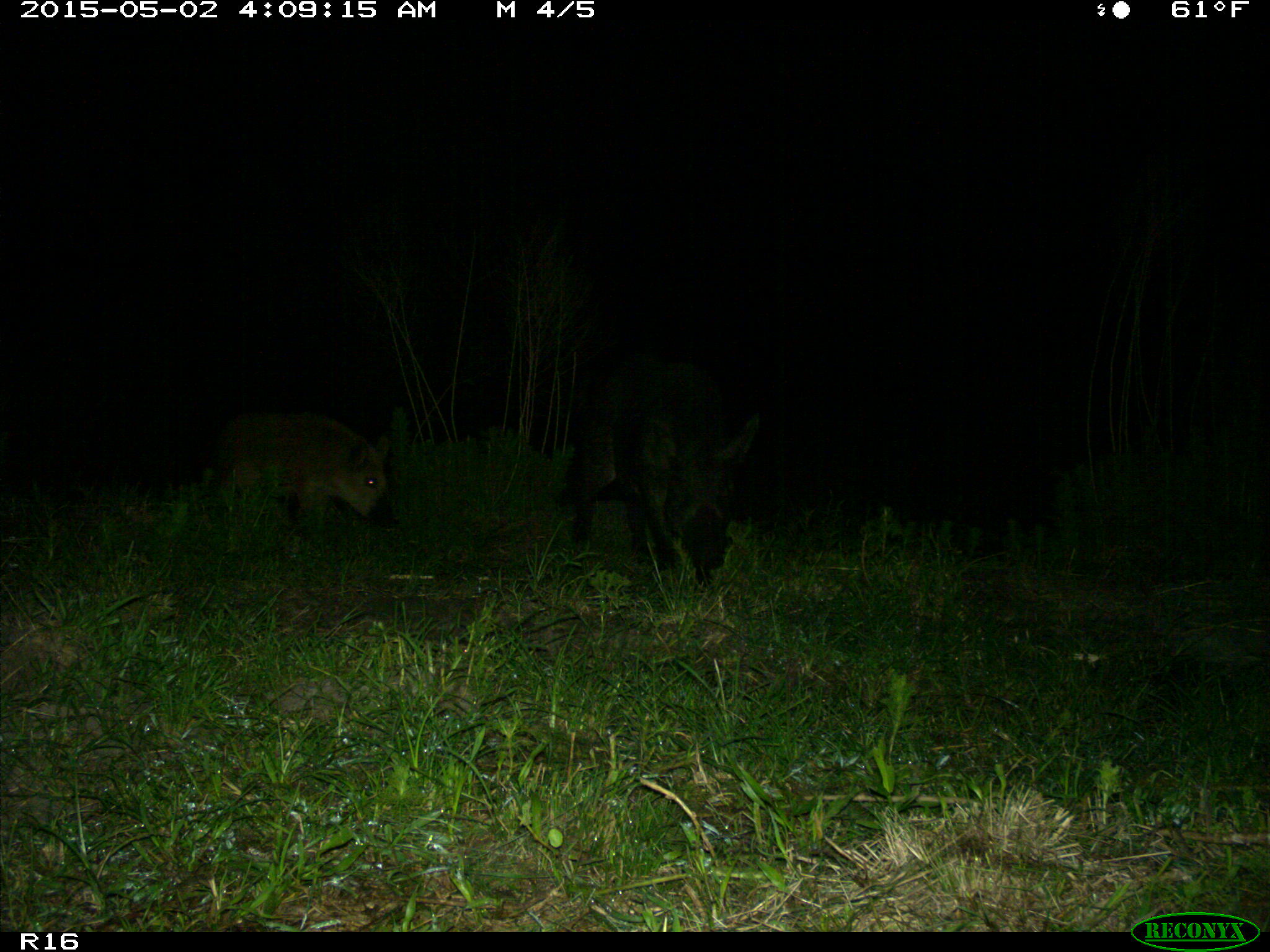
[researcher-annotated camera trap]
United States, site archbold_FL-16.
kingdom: Animalia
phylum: Chordata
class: Mammalia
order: Artiodactyla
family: Suidae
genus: Sus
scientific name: Sus scrofa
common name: wild boar